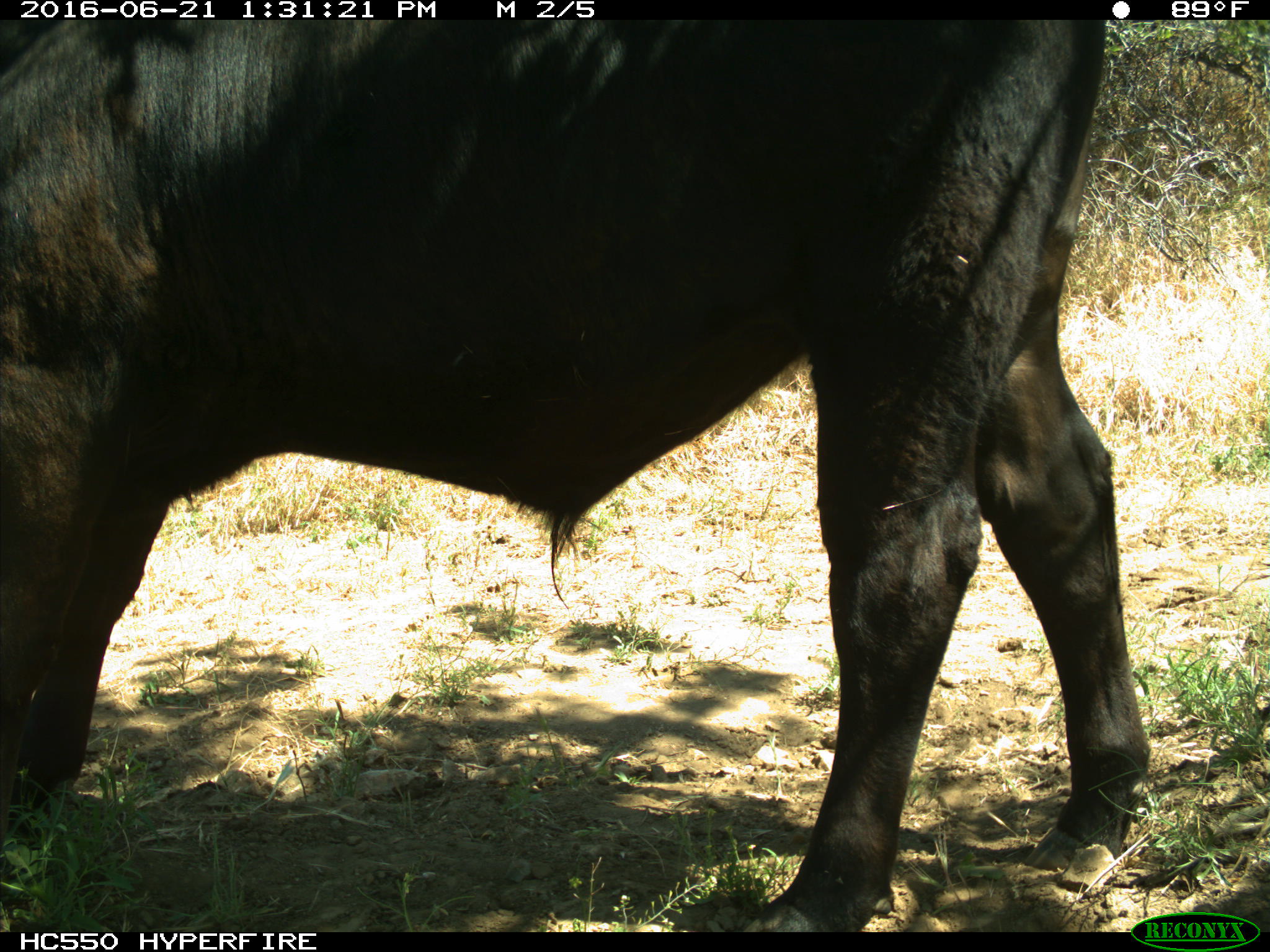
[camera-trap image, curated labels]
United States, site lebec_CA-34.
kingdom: Animalia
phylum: Chordata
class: Mammalia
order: Artiodactyla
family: Bovidae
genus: Bos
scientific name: Bos taurus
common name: domestic cow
Bos taurus (domestic cow).